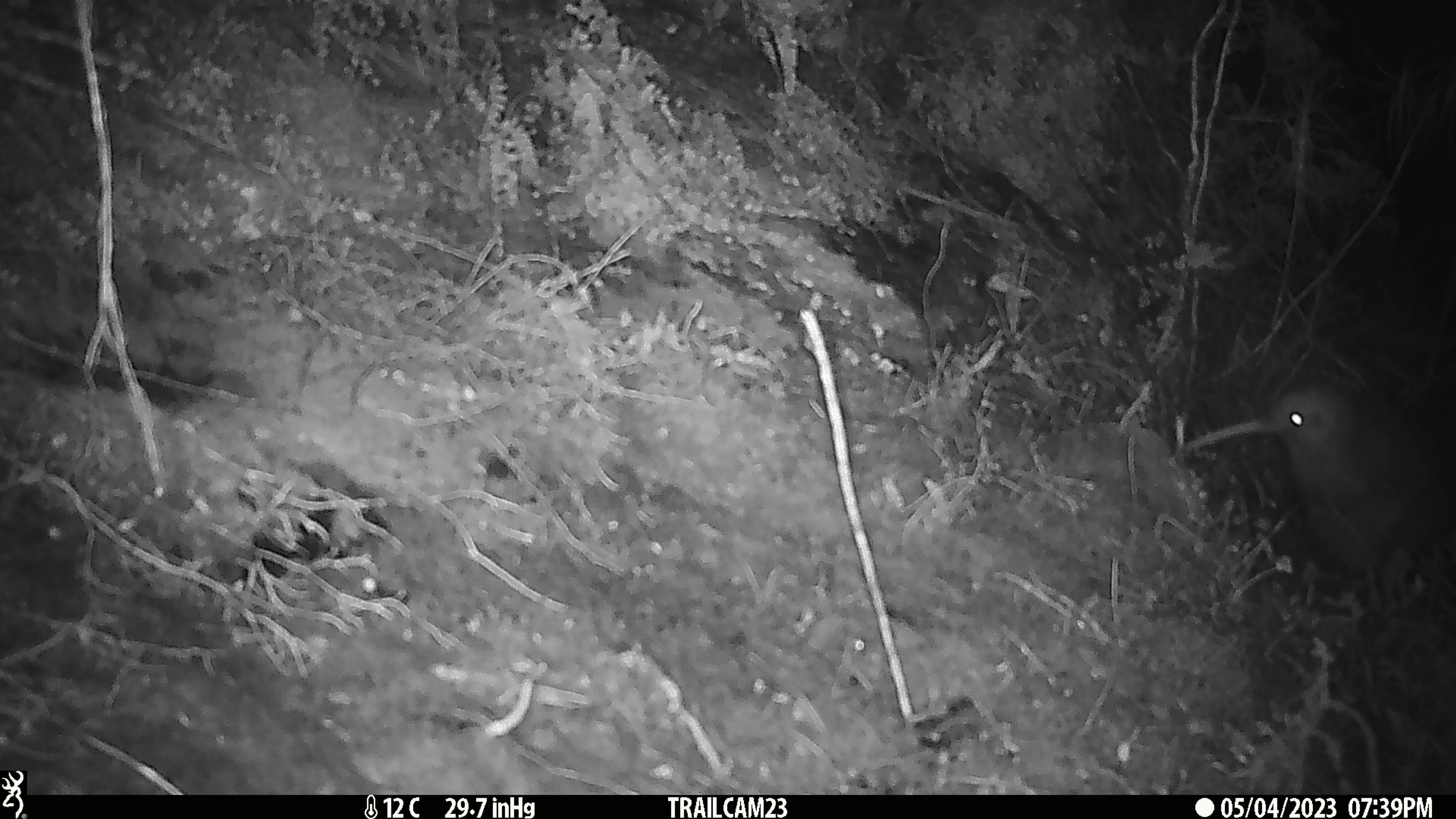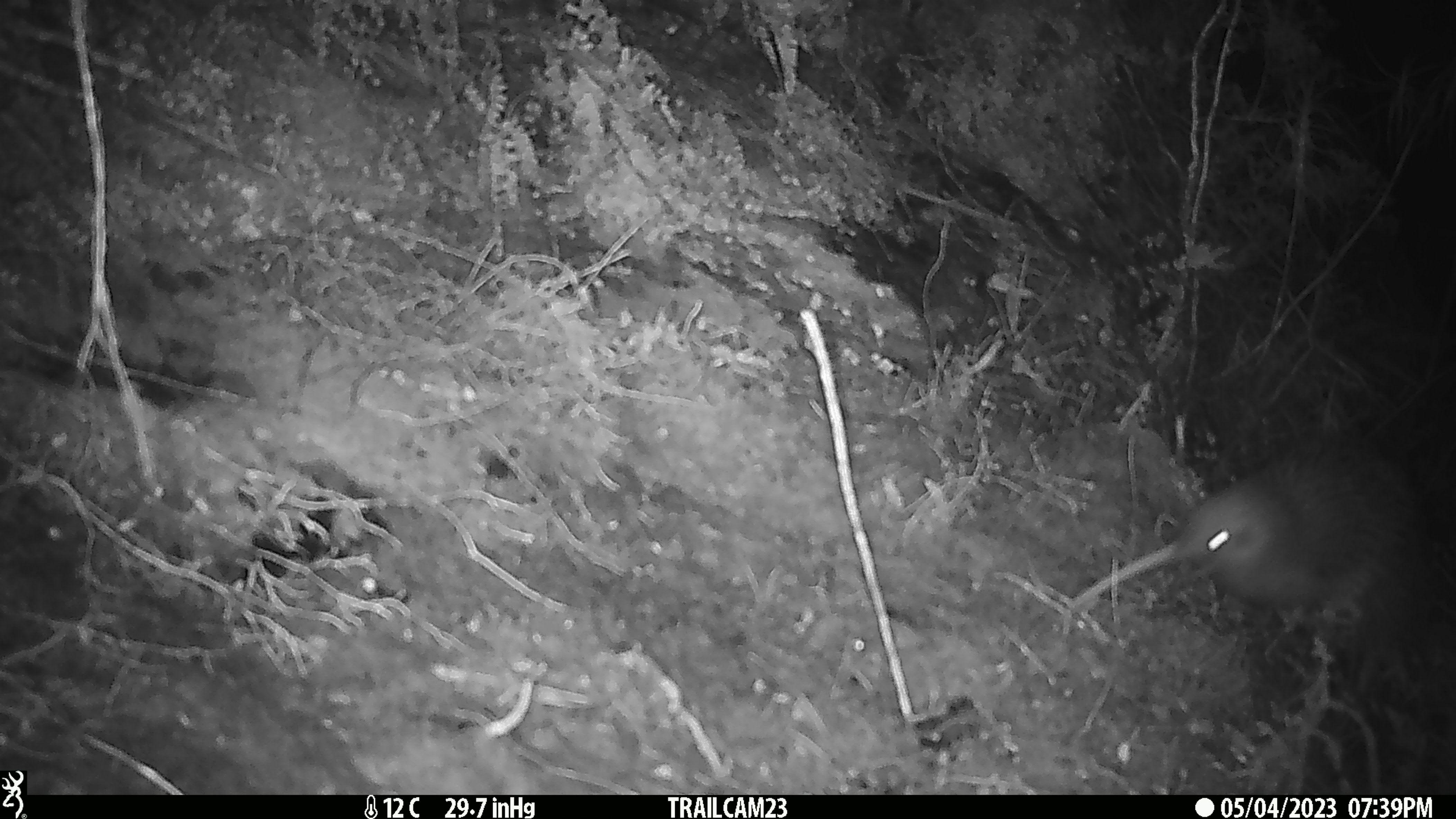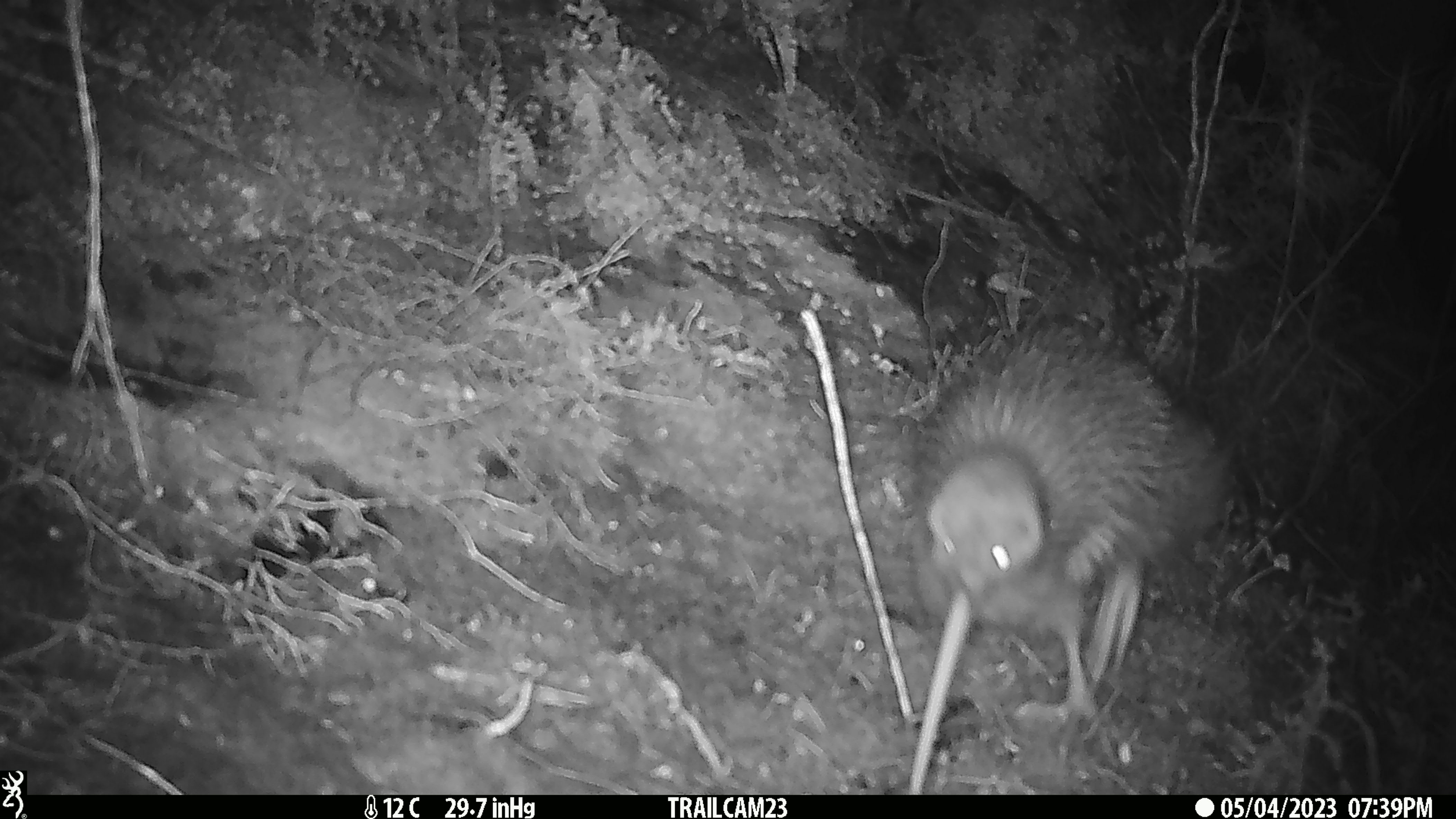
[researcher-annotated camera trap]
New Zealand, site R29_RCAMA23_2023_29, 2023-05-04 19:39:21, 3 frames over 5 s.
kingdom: Animalia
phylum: Chordata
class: Aves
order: Apterygiformes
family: Apterygidae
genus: Apteryx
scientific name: Apteryx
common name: kiwi